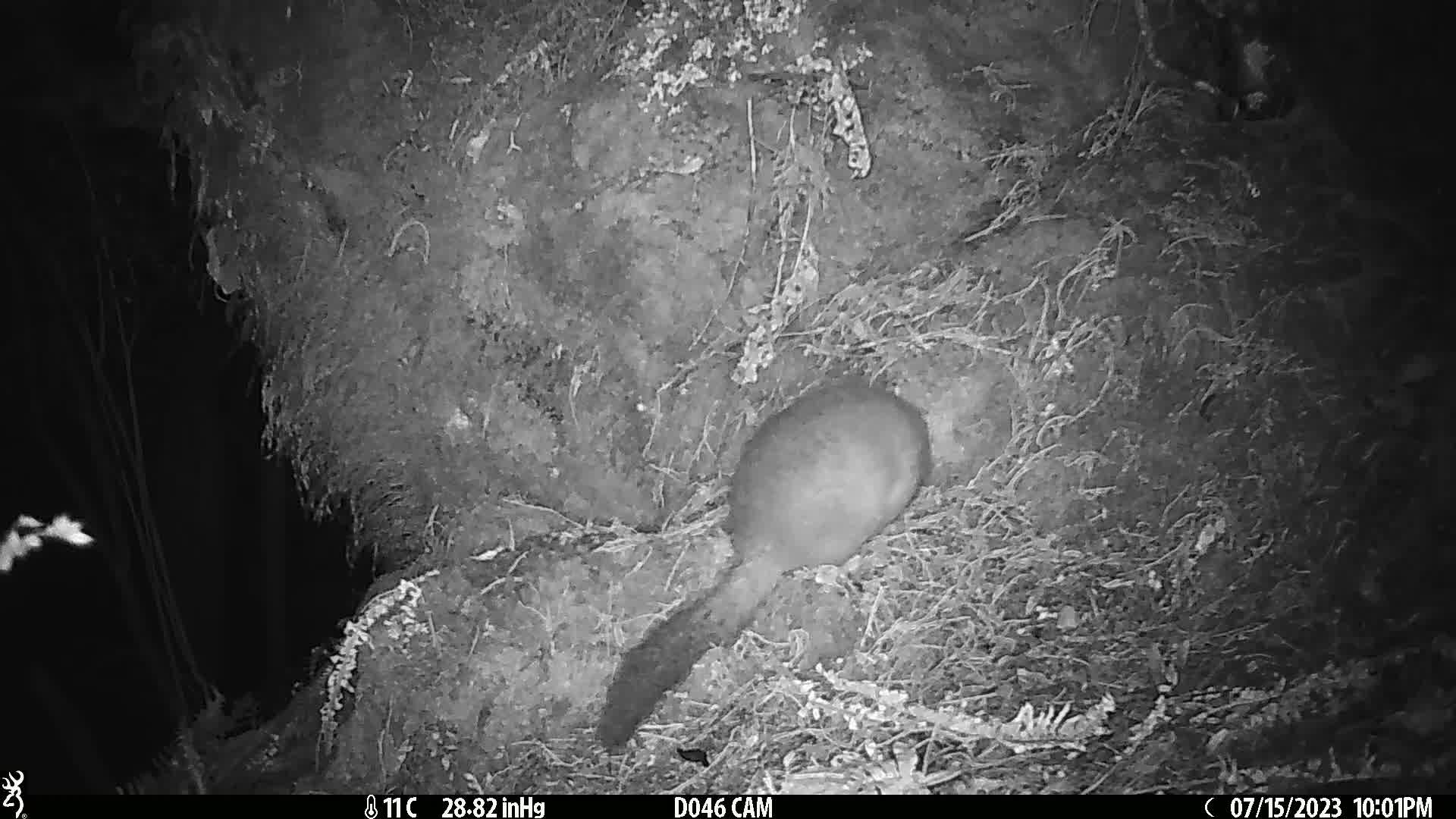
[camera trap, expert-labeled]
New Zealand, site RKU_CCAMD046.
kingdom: Animalia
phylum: Chordata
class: Mammalia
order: Diprotodontia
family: Phalangeridae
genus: Trichosurus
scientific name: Trichosurus vulpecula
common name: common brushtail possum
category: possum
Possum (common brushtail possum) (Trichosurus vulpecula).